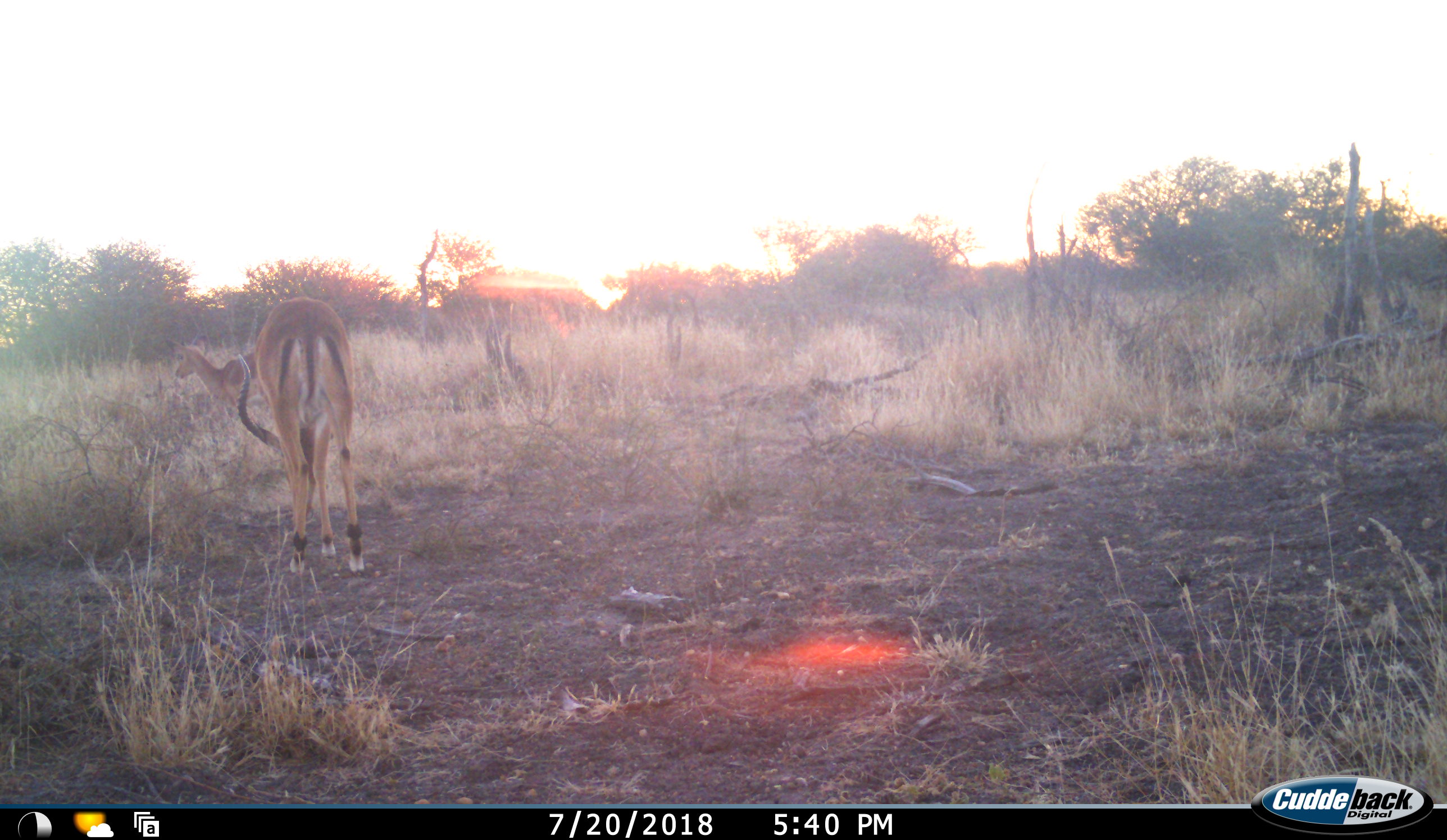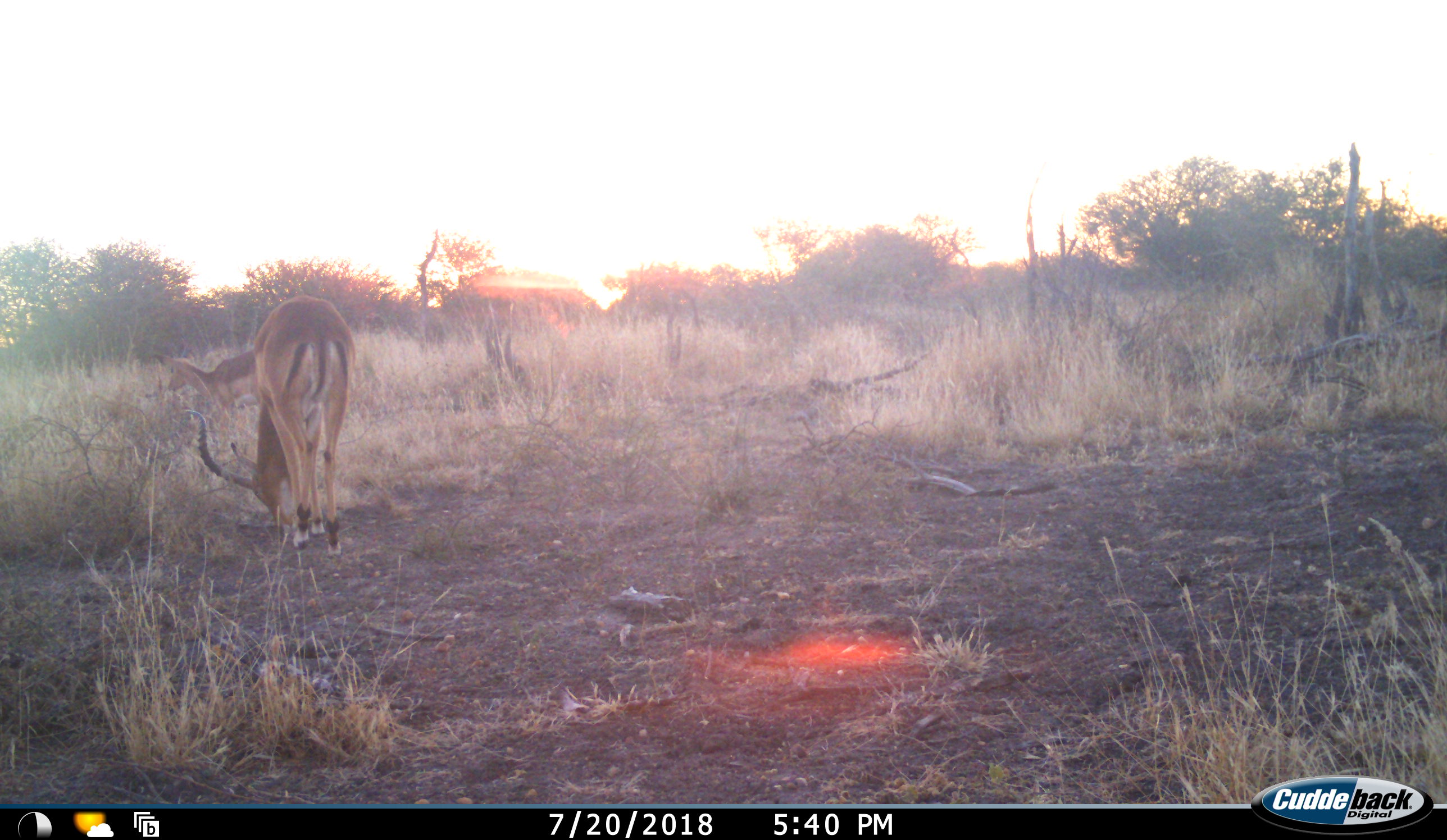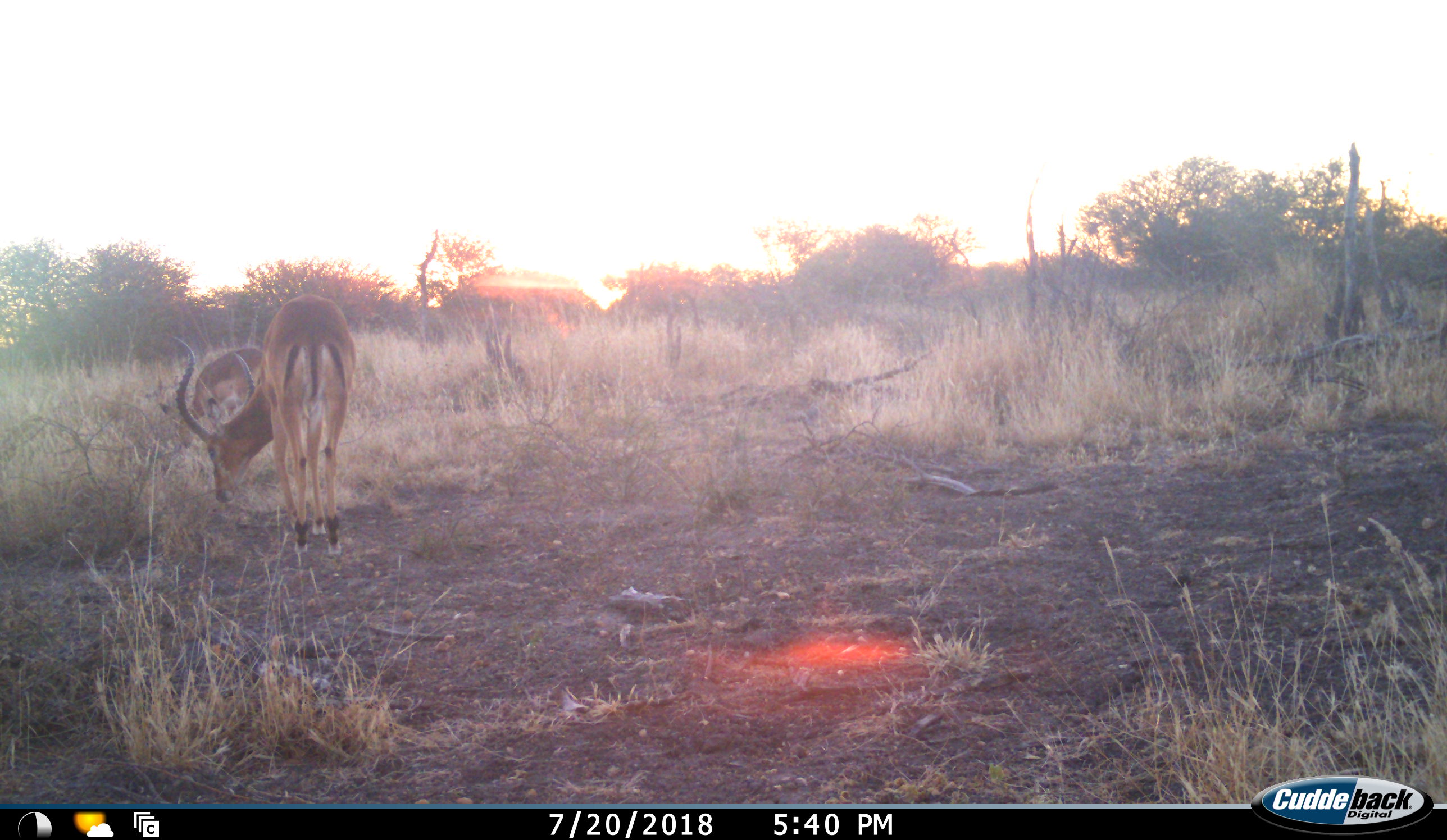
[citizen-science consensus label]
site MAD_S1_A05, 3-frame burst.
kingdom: Animalia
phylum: Chordata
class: Mammalia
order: Artiodactyla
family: Bovidae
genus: Aepyceros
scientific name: Aepyceros melampus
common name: impala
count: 2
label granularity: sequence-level